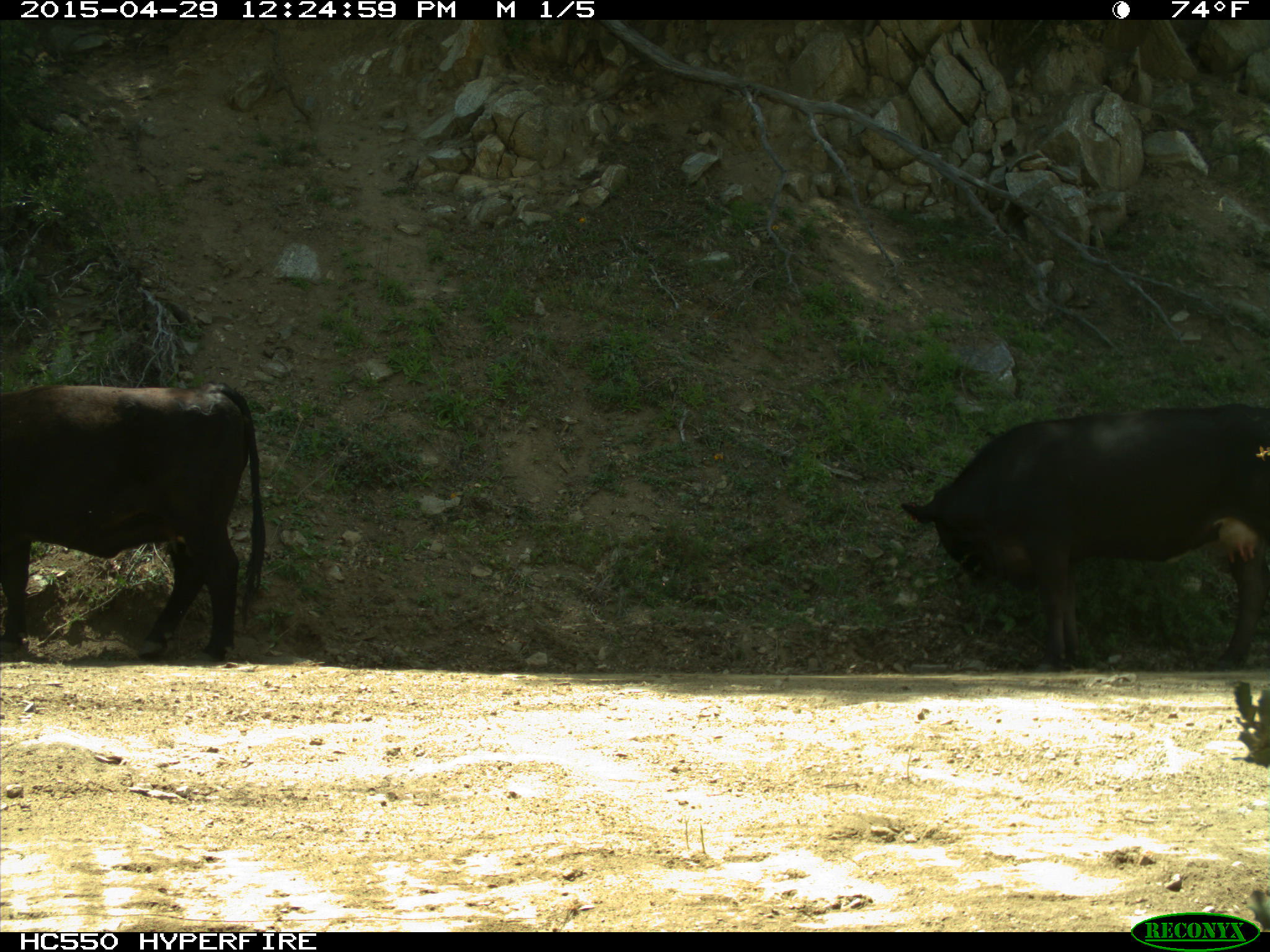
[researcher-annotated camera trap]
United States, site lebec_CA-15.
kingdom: Animalia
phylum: Chordata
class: Mammalia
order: Artiodactyla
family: Bovidae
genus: Bos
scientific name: Bos taurus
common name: domestic cow